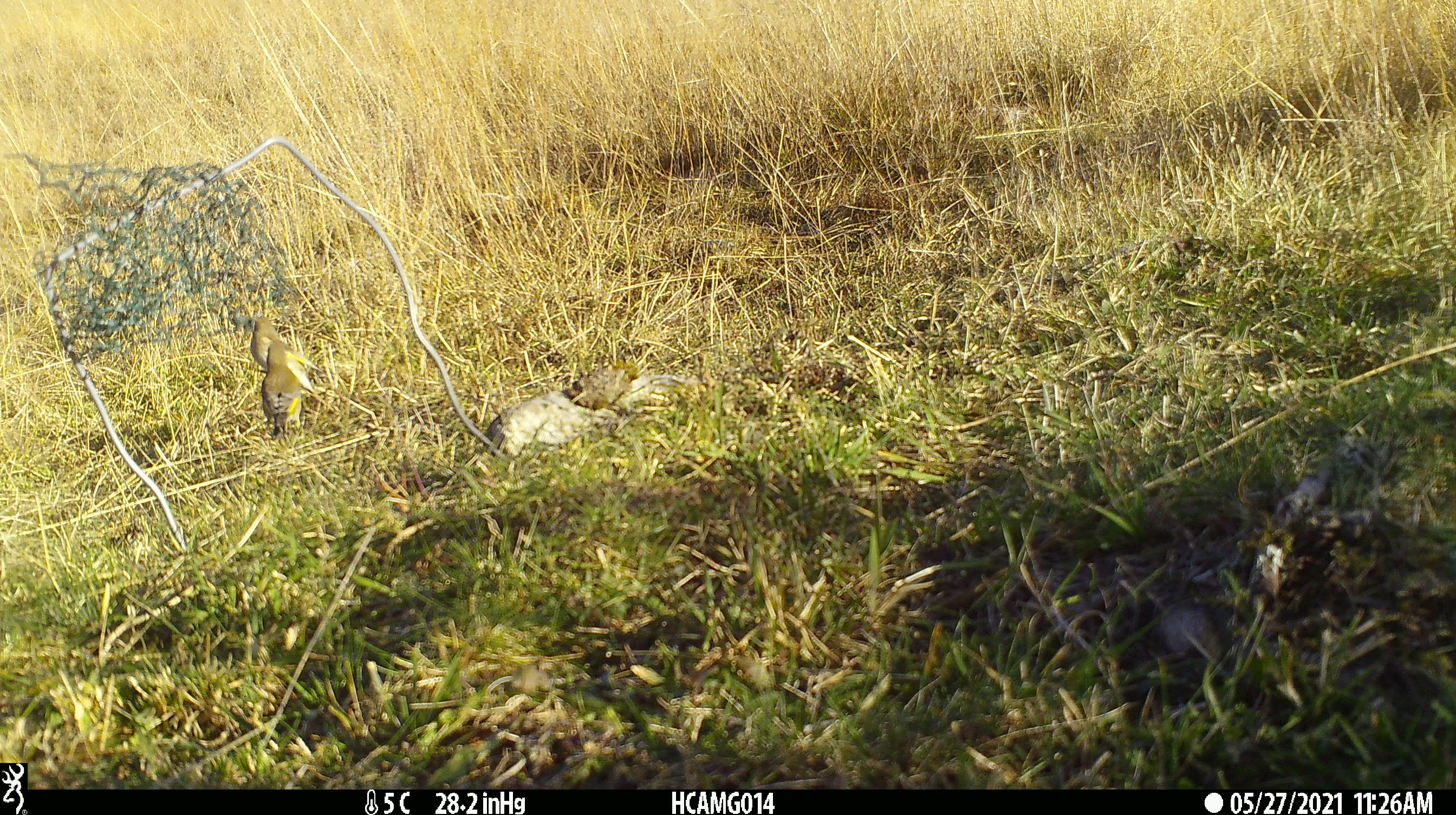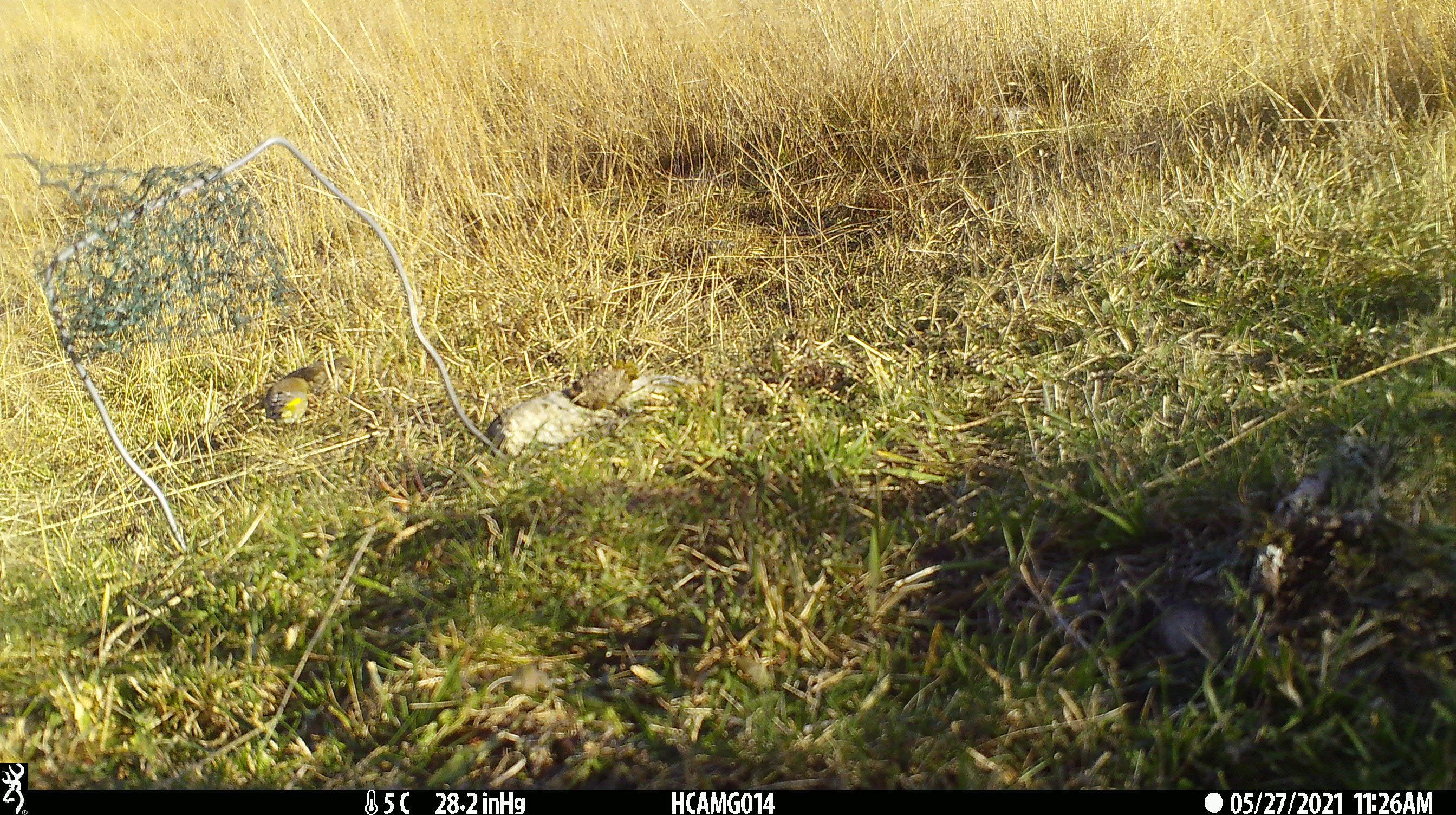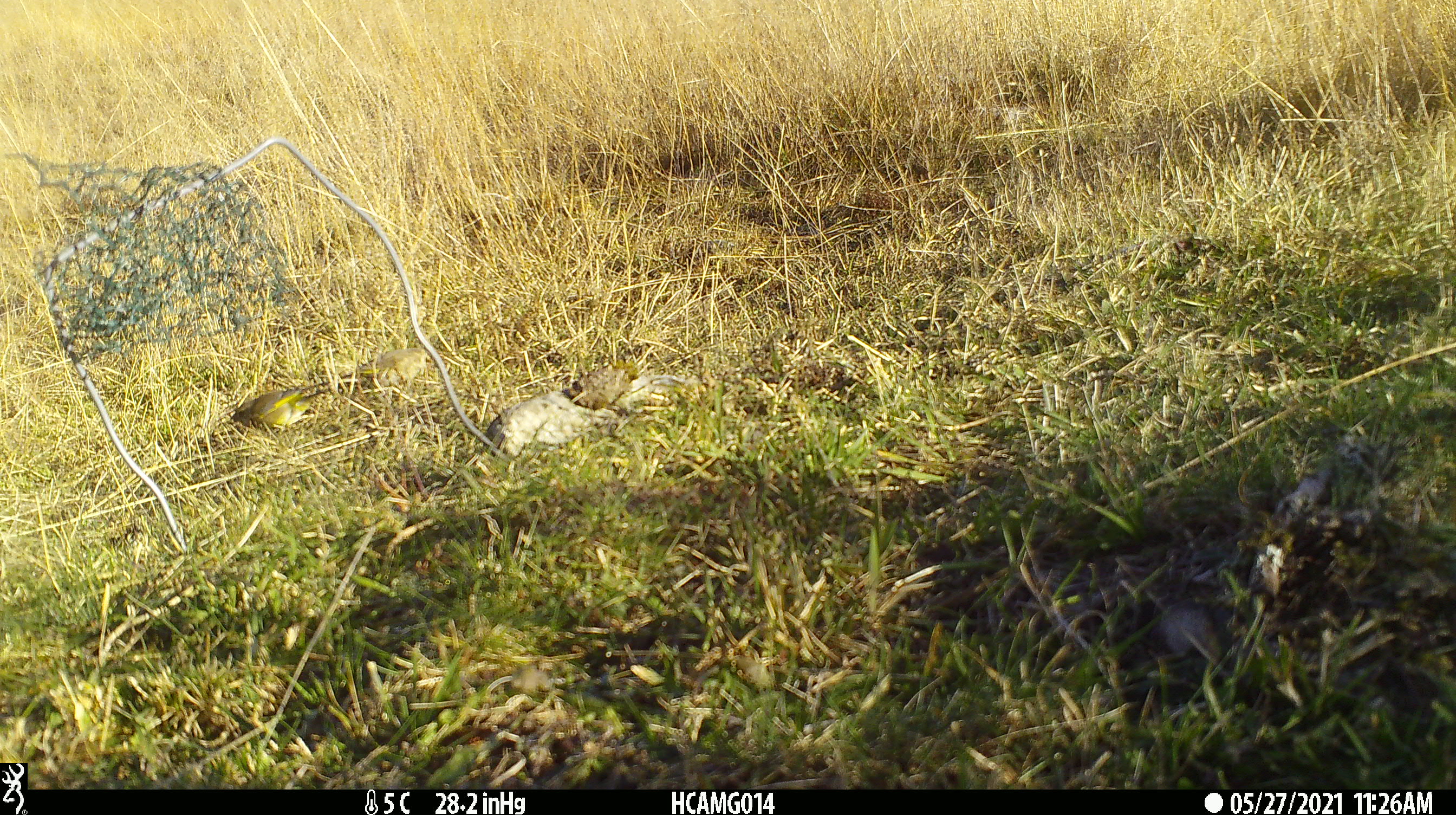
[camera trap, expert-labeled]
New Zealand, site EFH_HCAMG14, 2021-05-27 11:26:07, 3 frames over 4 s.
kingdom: Animalia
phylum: Chordata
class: Aves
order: Passeriformes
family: Fringillidae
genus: Chloris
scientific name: Chloris chloris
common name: greenfinch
Greenfinch (Chloris chloris).